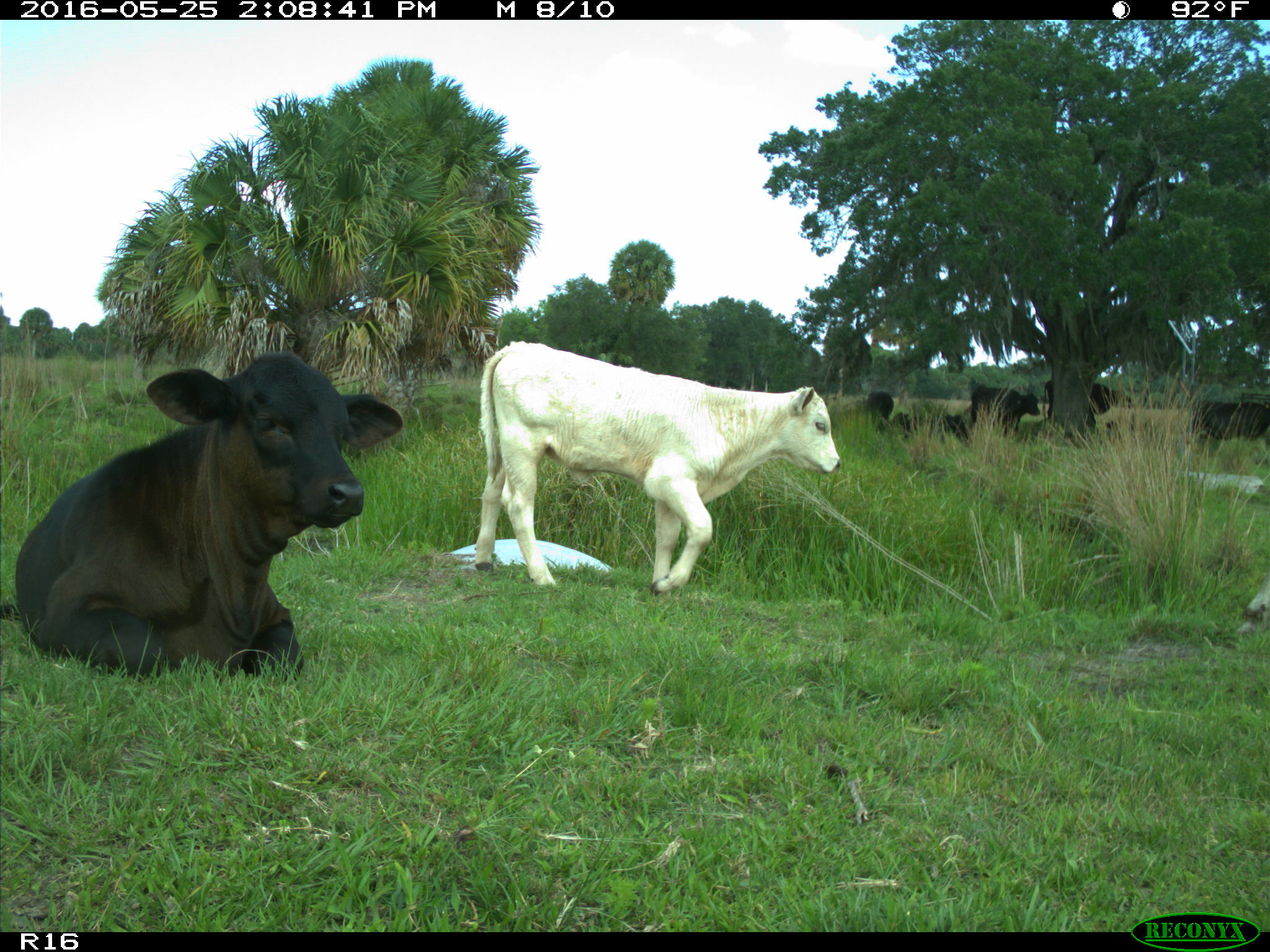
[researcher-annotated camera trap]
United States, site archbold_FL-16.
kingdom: Animalia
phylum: Chordata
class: Mammalia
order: Artiodactyla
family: Bovidae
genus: Bos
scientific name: Bos taurus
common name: domestic cow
Bos taurus (domestic cow).